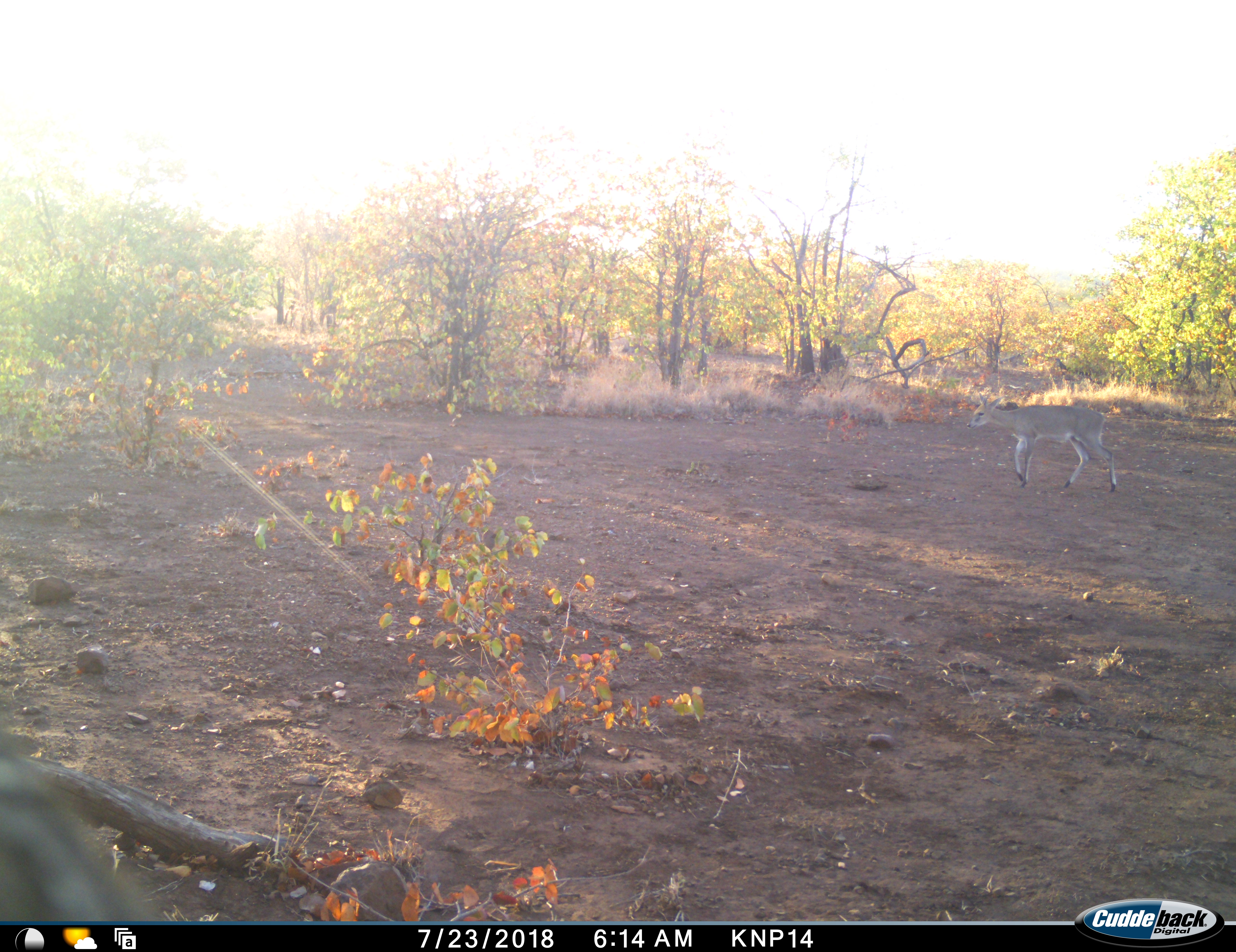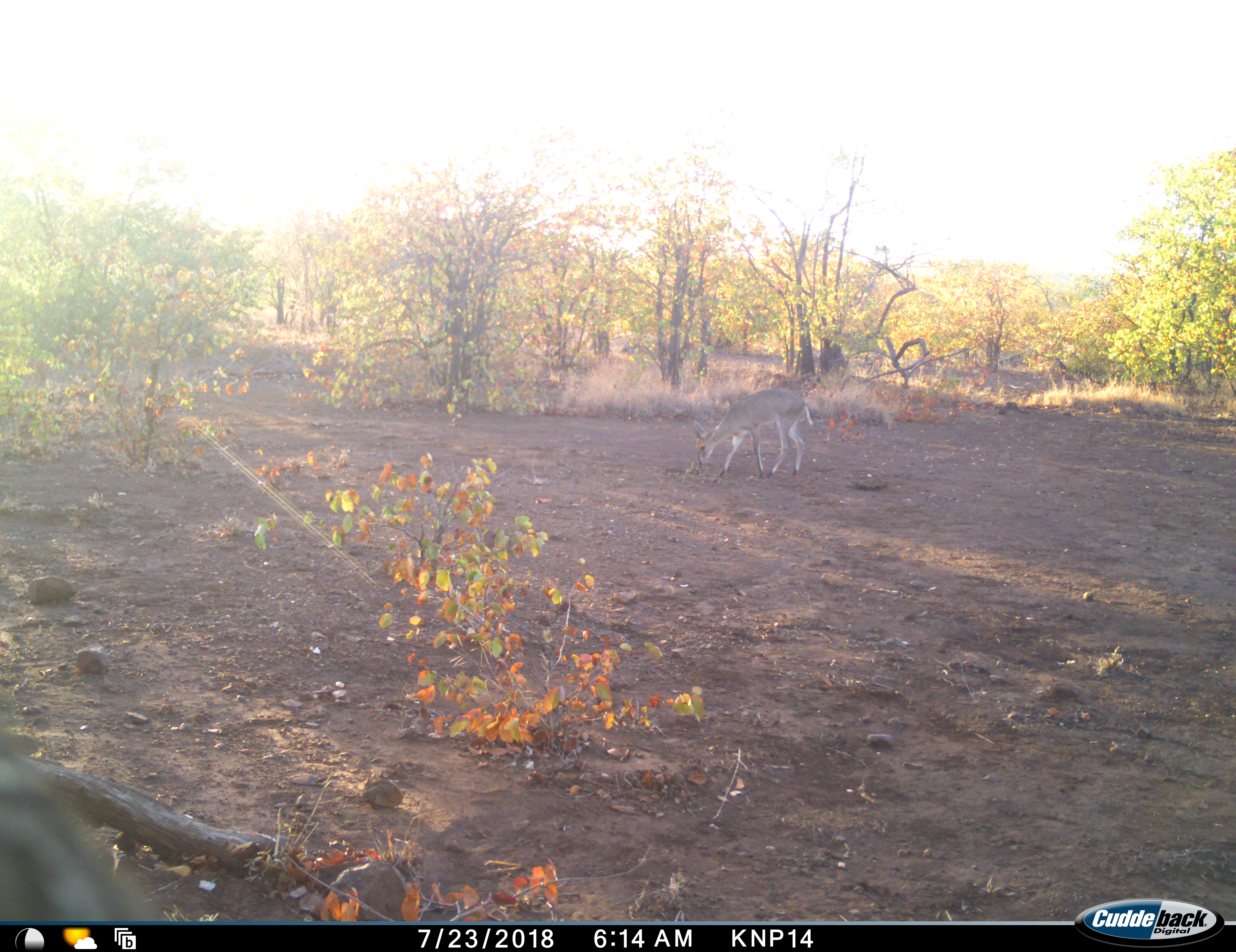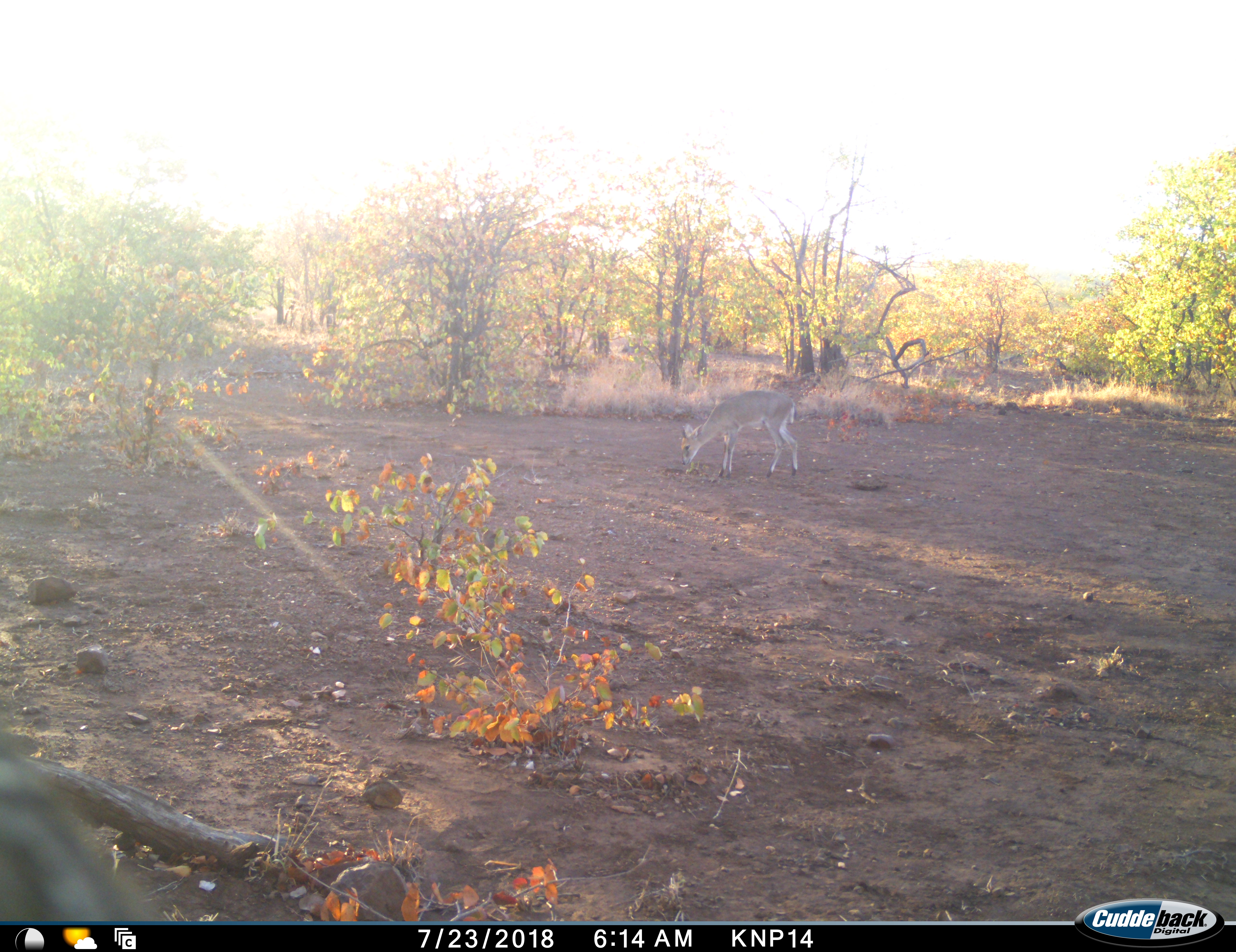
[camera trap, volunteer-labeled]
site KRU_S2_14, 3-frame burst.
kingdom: Animalia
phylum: Chordata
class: Mammalia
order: Artiodactyla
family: Bovidae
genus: Aepyceros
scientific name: Aepyceros melampus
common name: impala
Impala (Aepyceros melampus), count 1. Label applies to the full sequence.